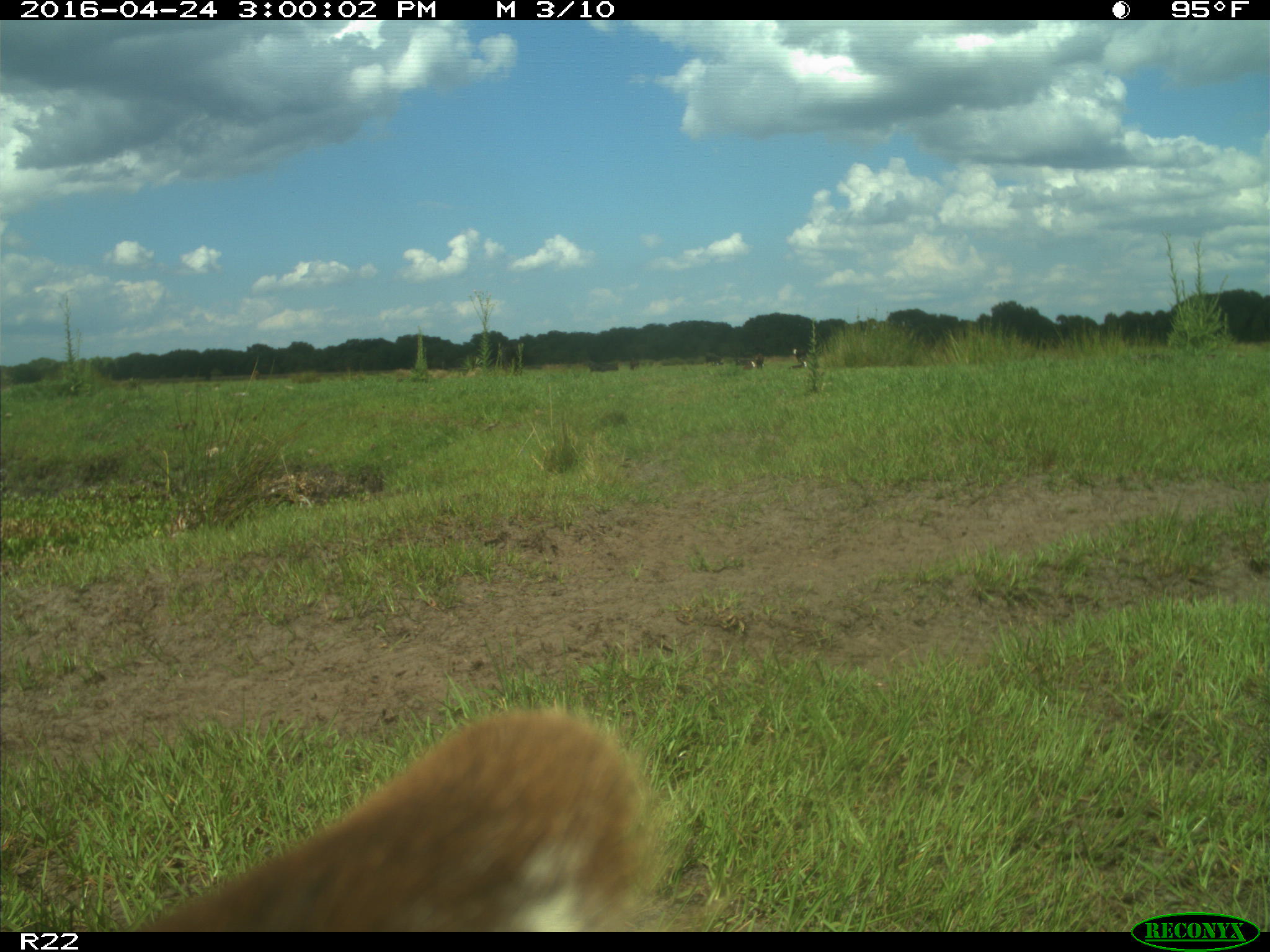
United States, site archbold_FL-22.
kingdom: Animalia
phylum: Chordata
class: Mammalia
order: Artiodactyla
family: Bovidae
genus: Bos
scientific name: Bos taurus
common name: domestic cow